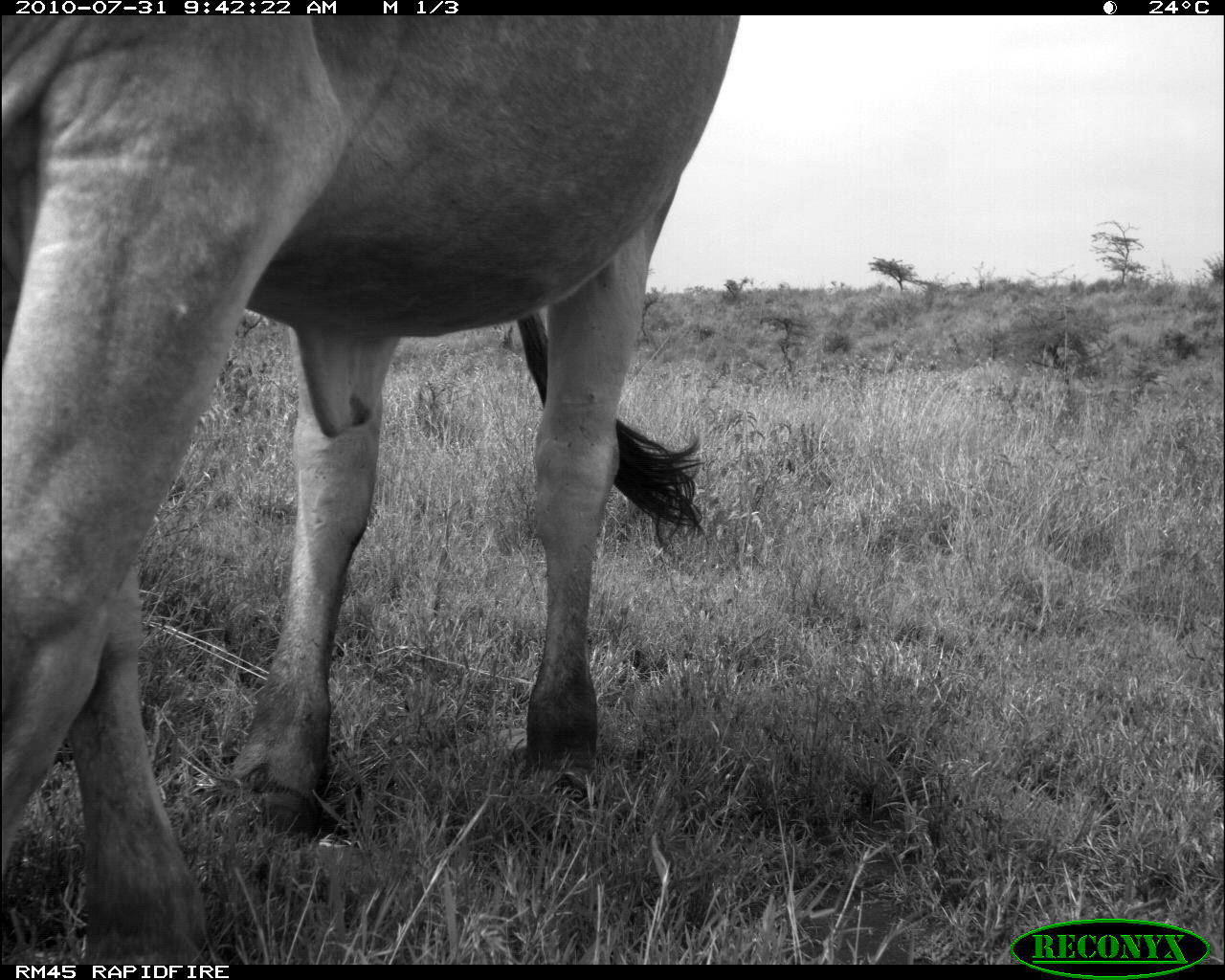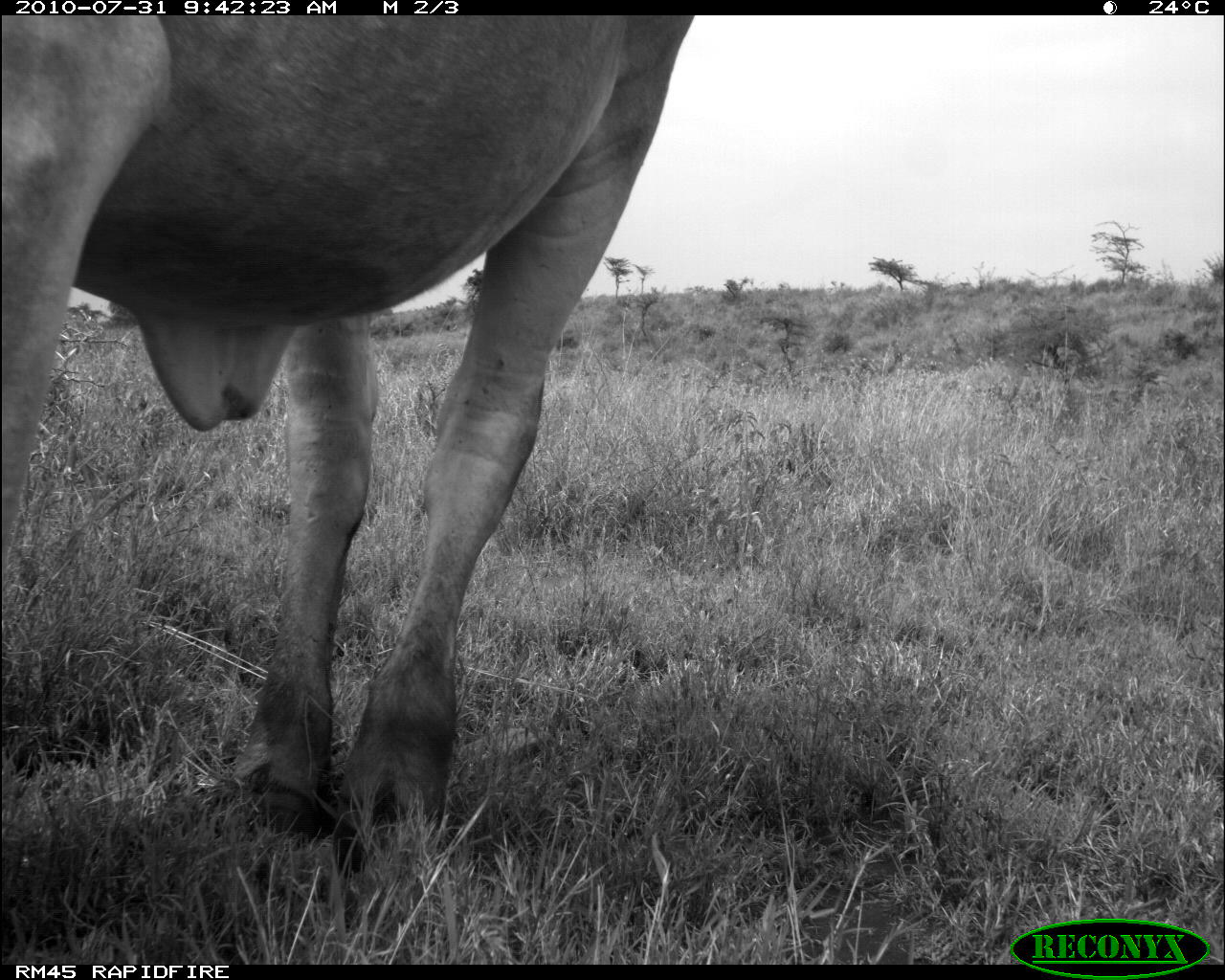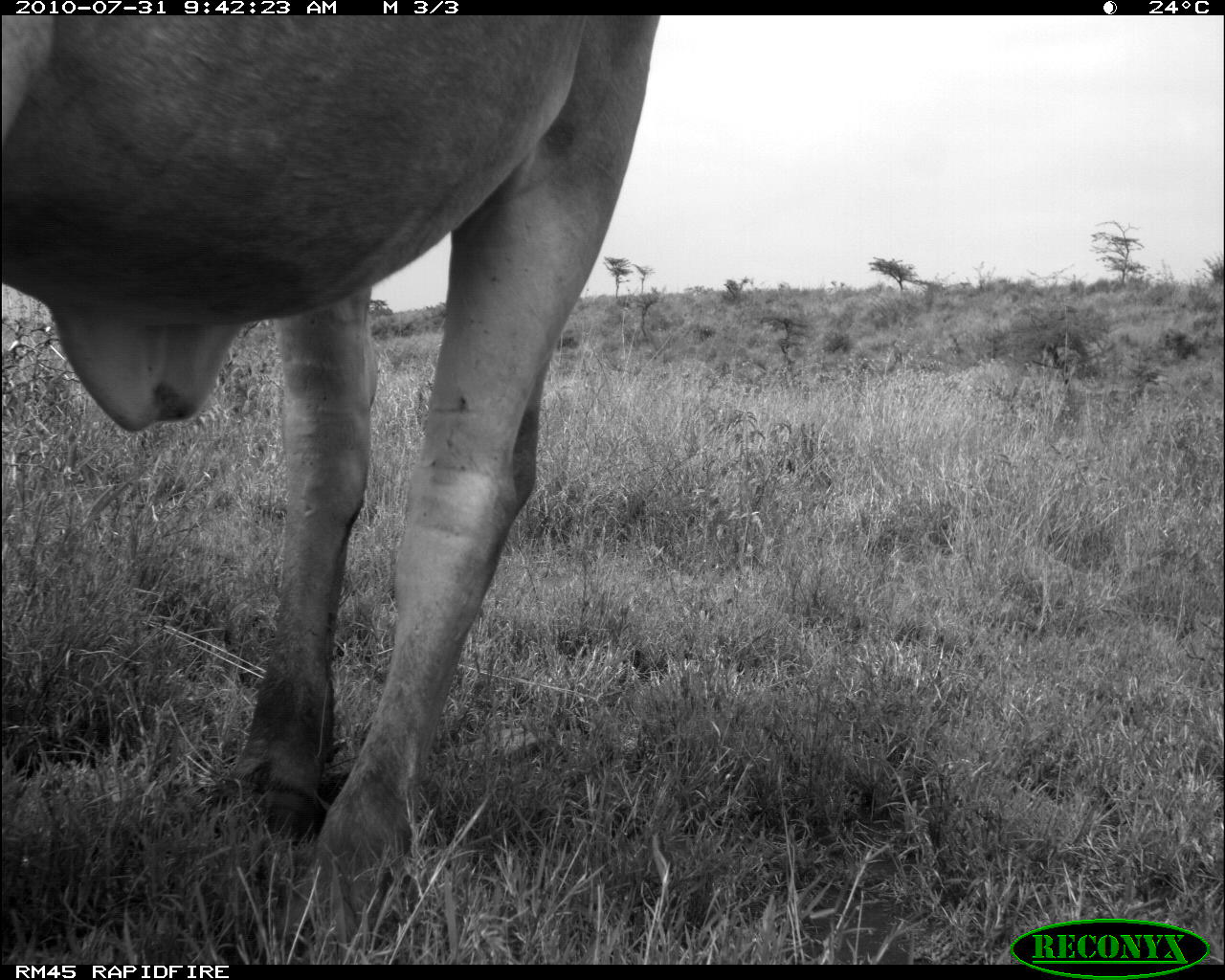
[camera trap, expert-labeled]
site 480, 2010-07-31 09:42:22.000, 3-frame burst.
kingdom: Animalia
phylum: Chordata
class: Mammalia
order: Artiodactyla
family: Bovidae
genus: Bos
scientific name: Bos taurus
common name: domestic cattle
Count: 1.